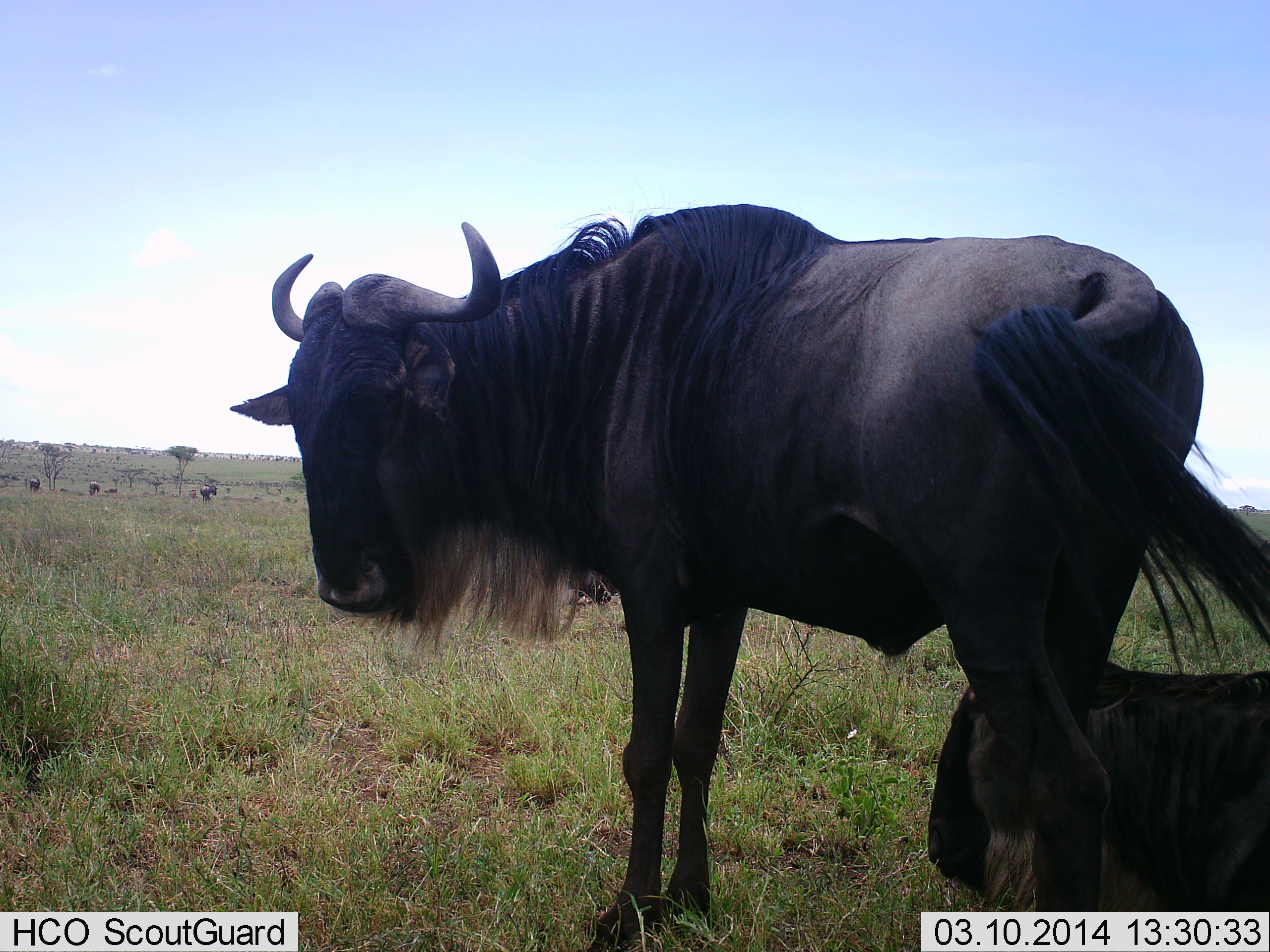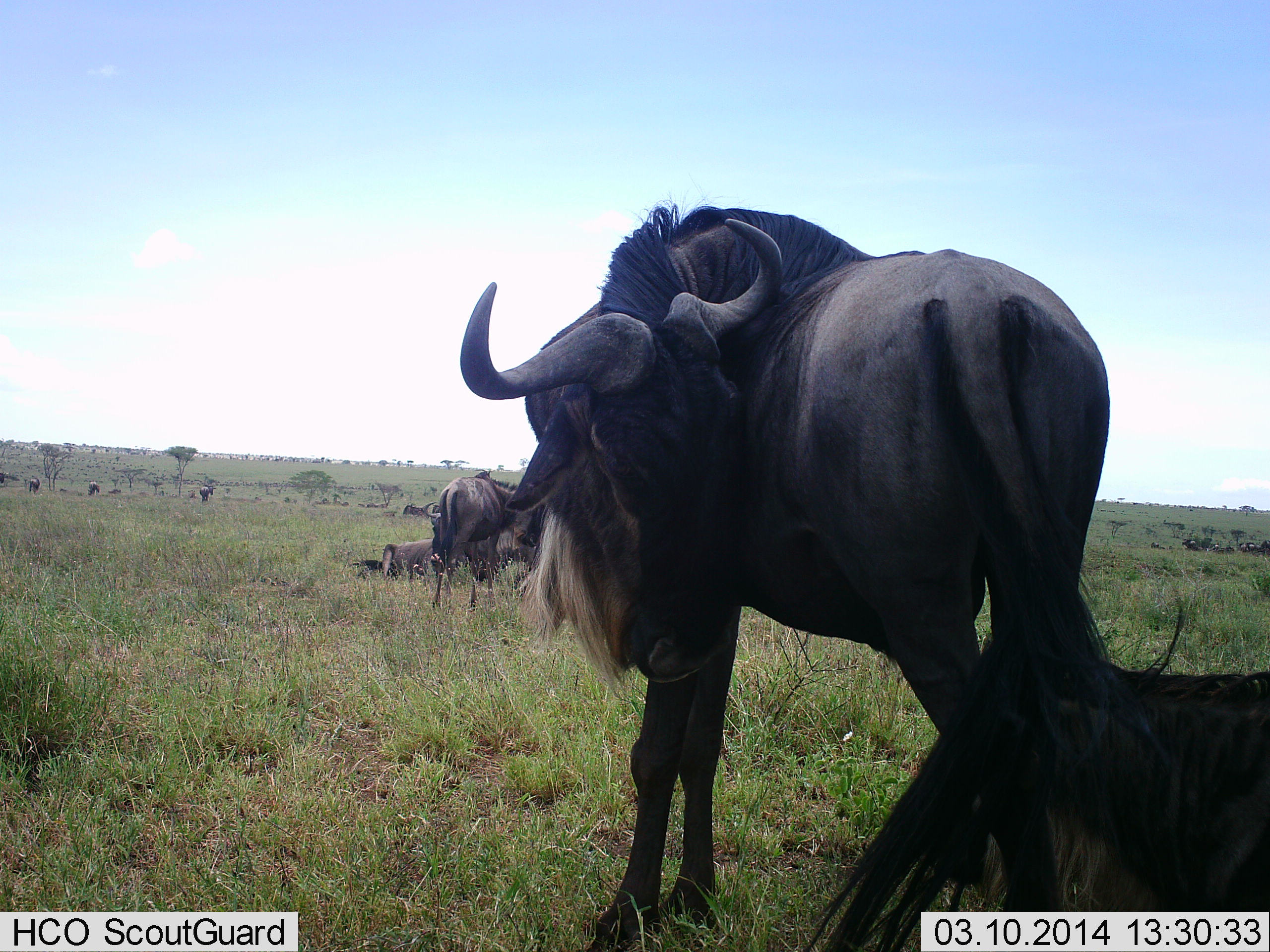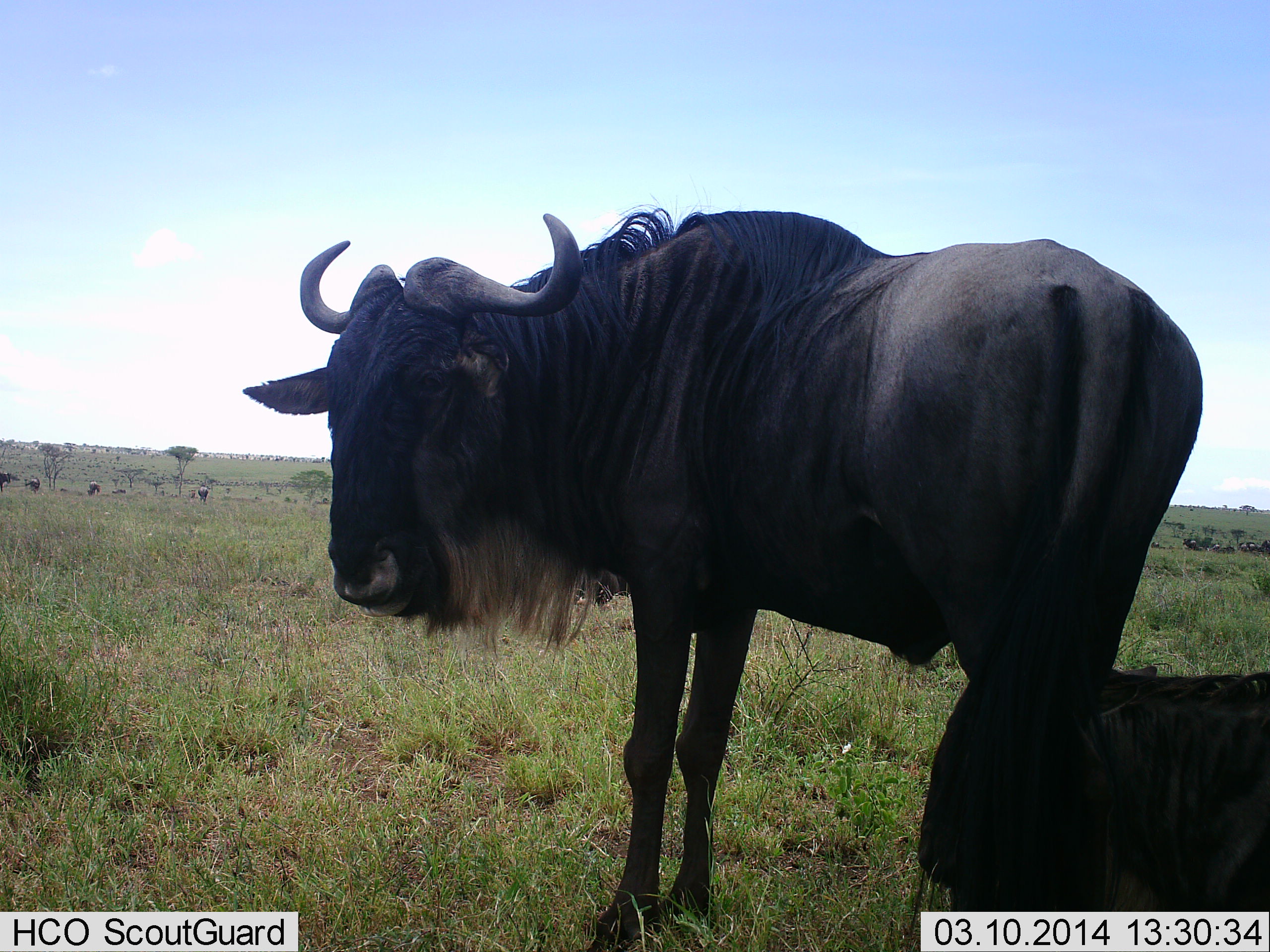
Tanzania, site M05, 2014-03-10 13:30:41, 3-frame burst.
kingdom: Animalia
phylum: Chordata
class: Mammalia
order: Artiodactyla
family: Bovidae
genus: Connochaetes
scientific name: Connochaetes taurinus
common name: blue wildebeest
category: wildebeest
Wildebeest (blue wildebeest) (Connochaetes taurinus), count 7. Behavior (volunteer vote fractions): standing 100%, resting 70%, moving 40%, interacting 10%. Young present (vote fraction): 0%. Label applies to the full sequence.